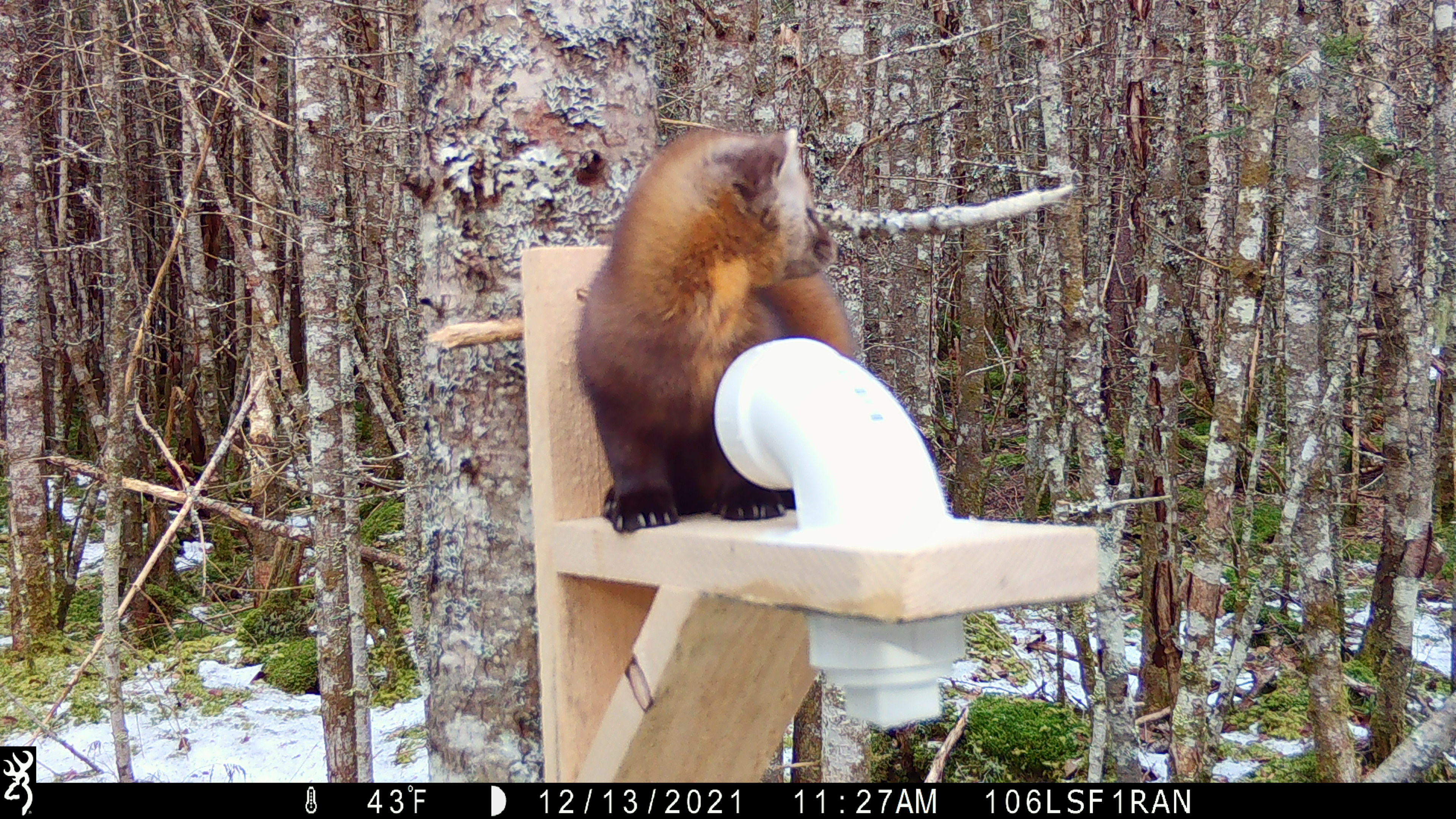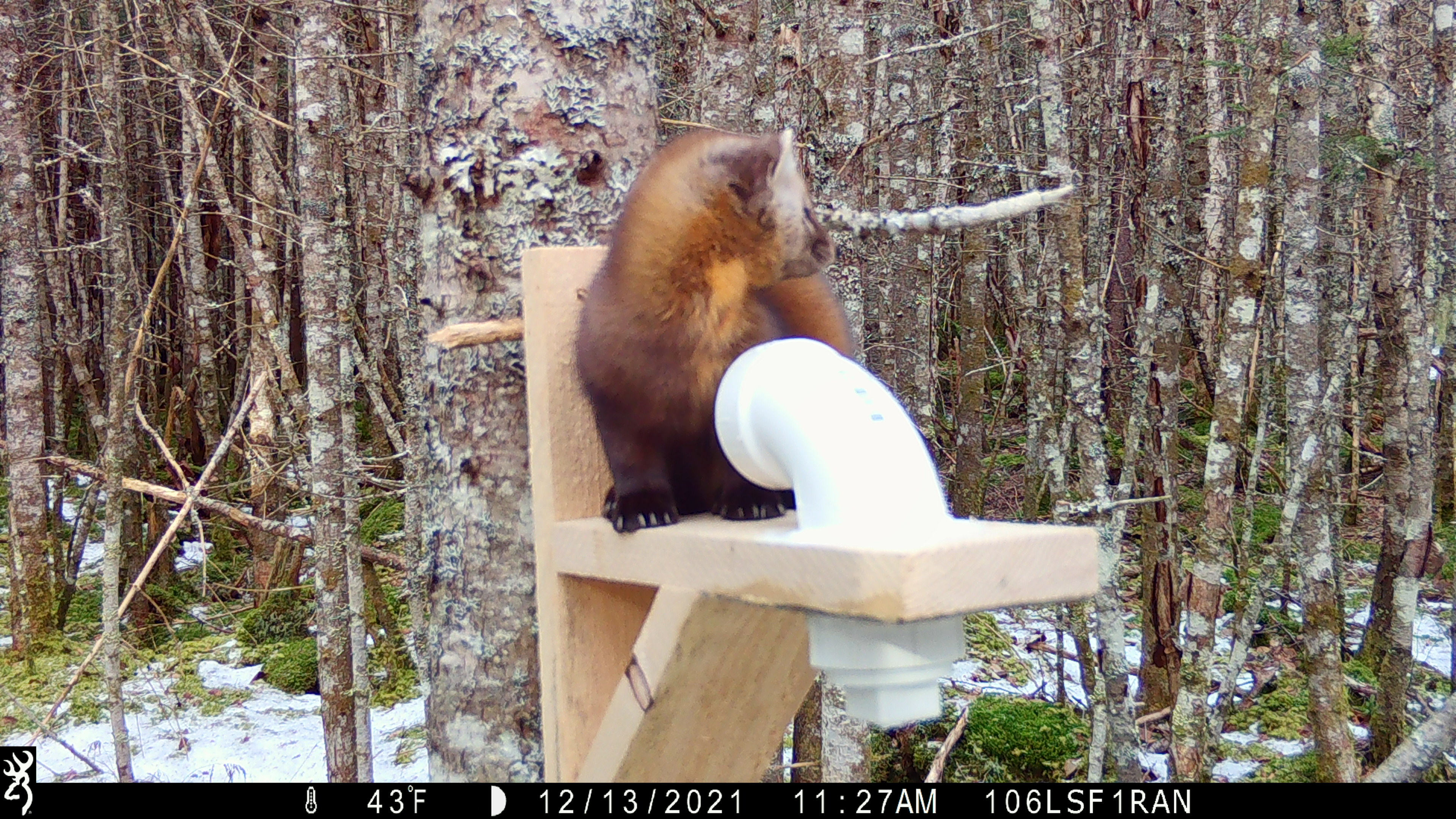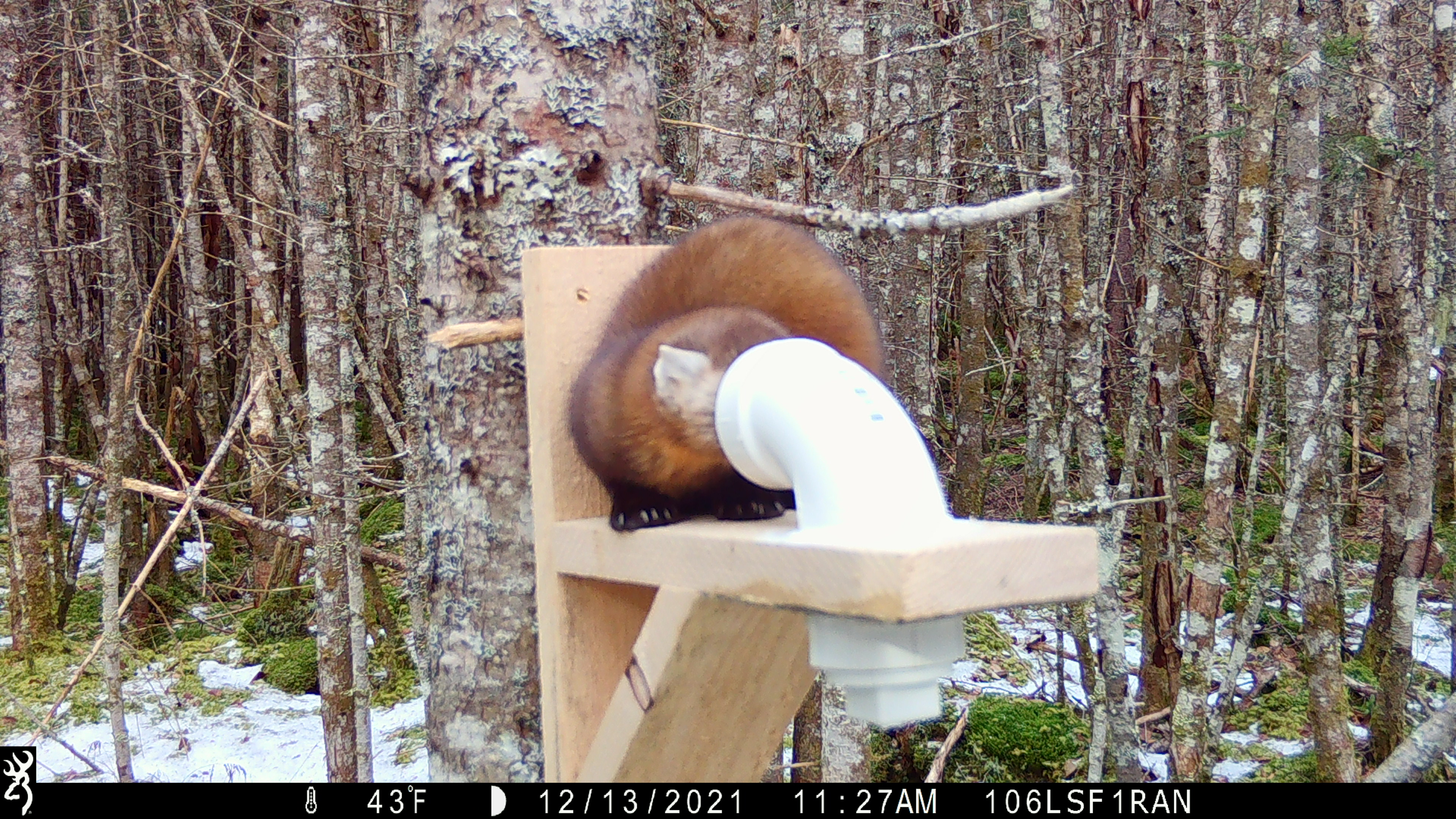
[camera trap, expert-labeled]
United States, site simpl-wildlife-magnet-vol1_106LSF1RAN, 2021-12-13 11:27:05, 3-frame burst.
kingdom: Animalia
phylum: Chordata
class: Mammalia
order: Carnivora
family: Mustelidae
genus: Martes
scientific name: Martes americana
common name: american marten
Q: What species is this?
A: American marten (Martes americana).